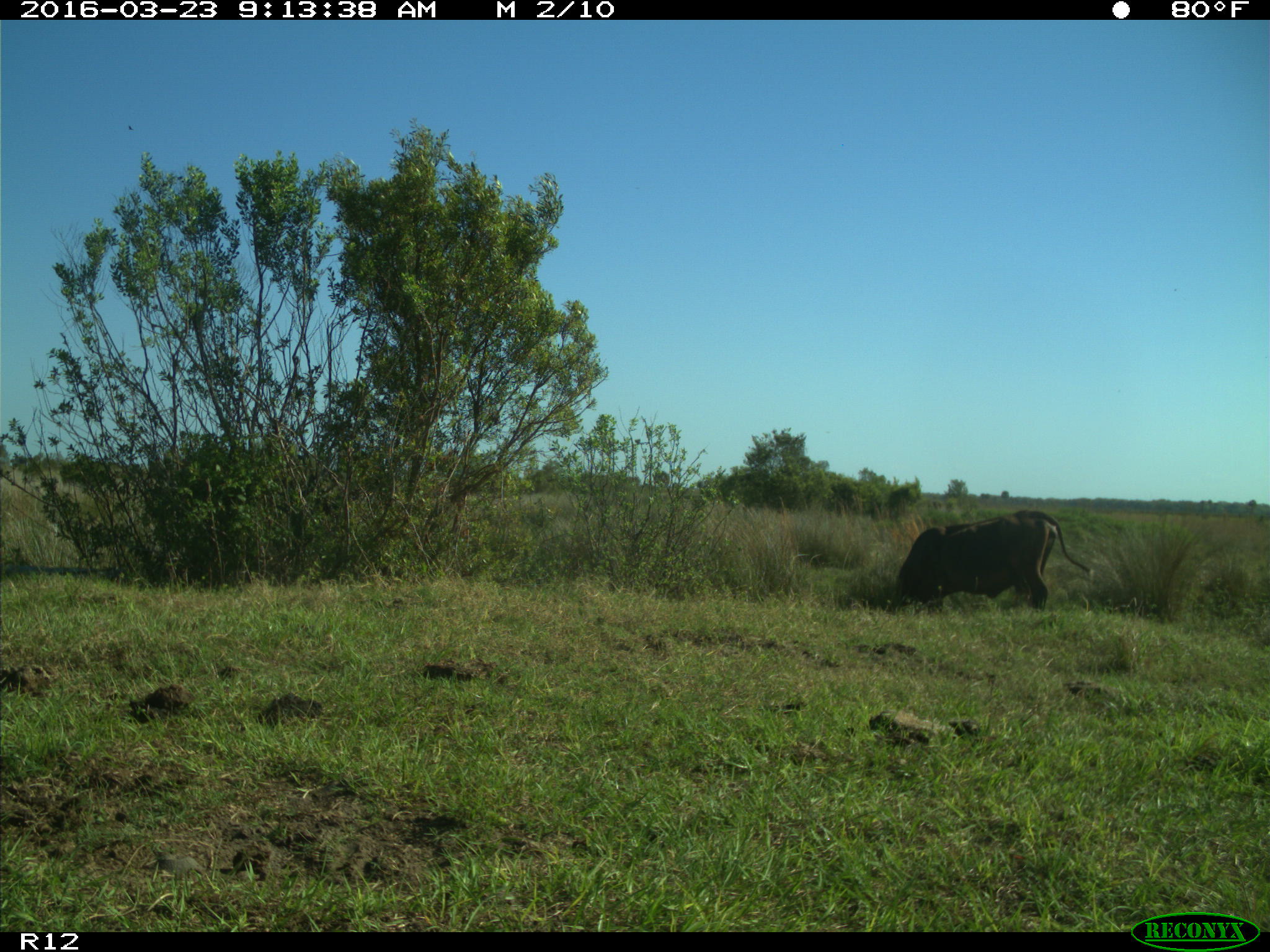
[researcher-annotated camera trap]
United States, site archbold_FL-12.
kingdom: Animalia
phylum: Chordata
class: Mammalia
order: Artiodactyla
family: Bovidae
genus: Bos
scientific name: Bos taurus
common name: domestic cow